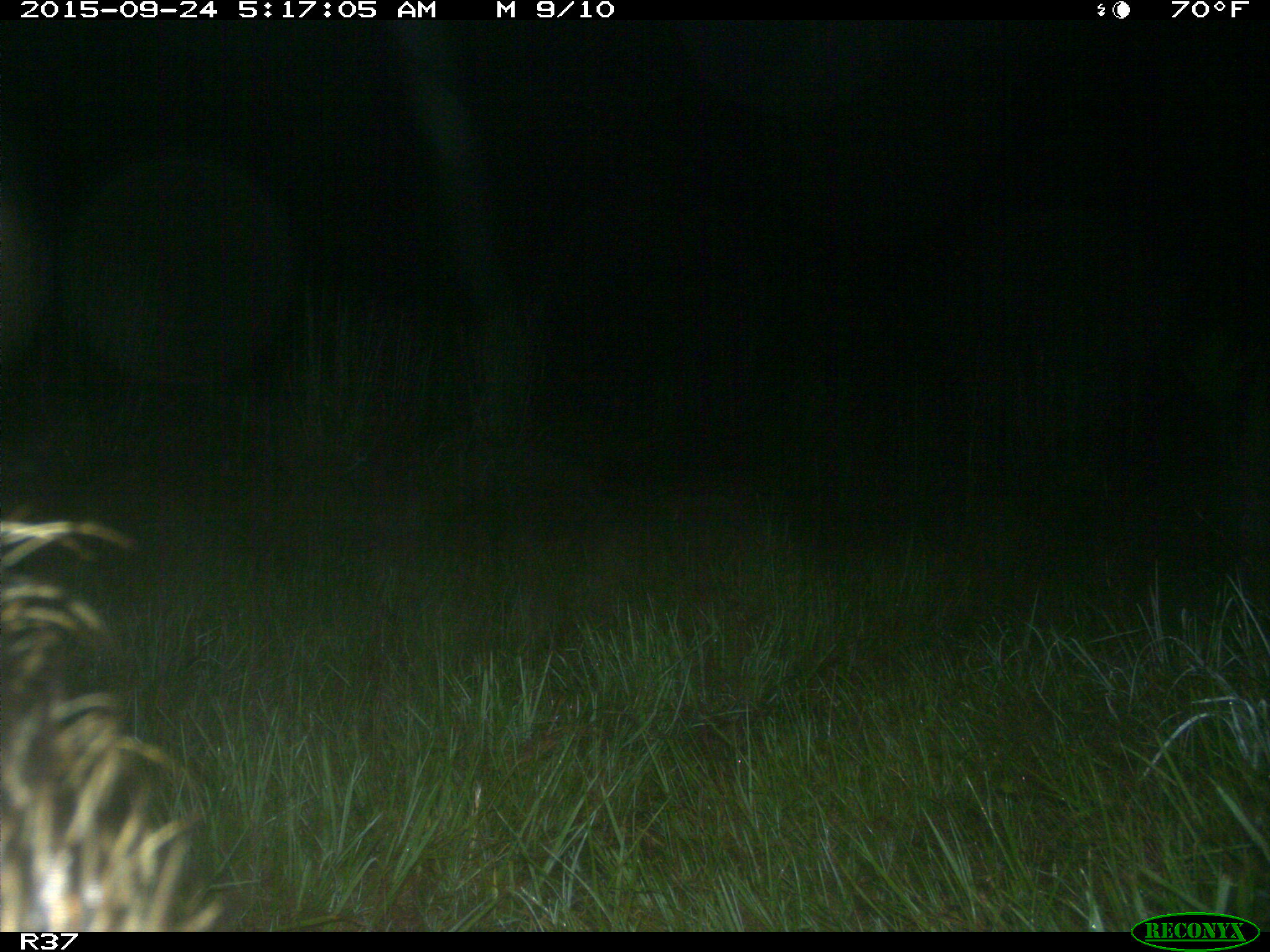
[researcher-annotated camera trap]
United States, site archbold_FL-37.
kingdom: Animalia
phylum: Chordata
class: Mammalia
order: Artiodactyla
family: Suidae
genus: Sus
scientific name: Sus scrofa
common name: wild boar